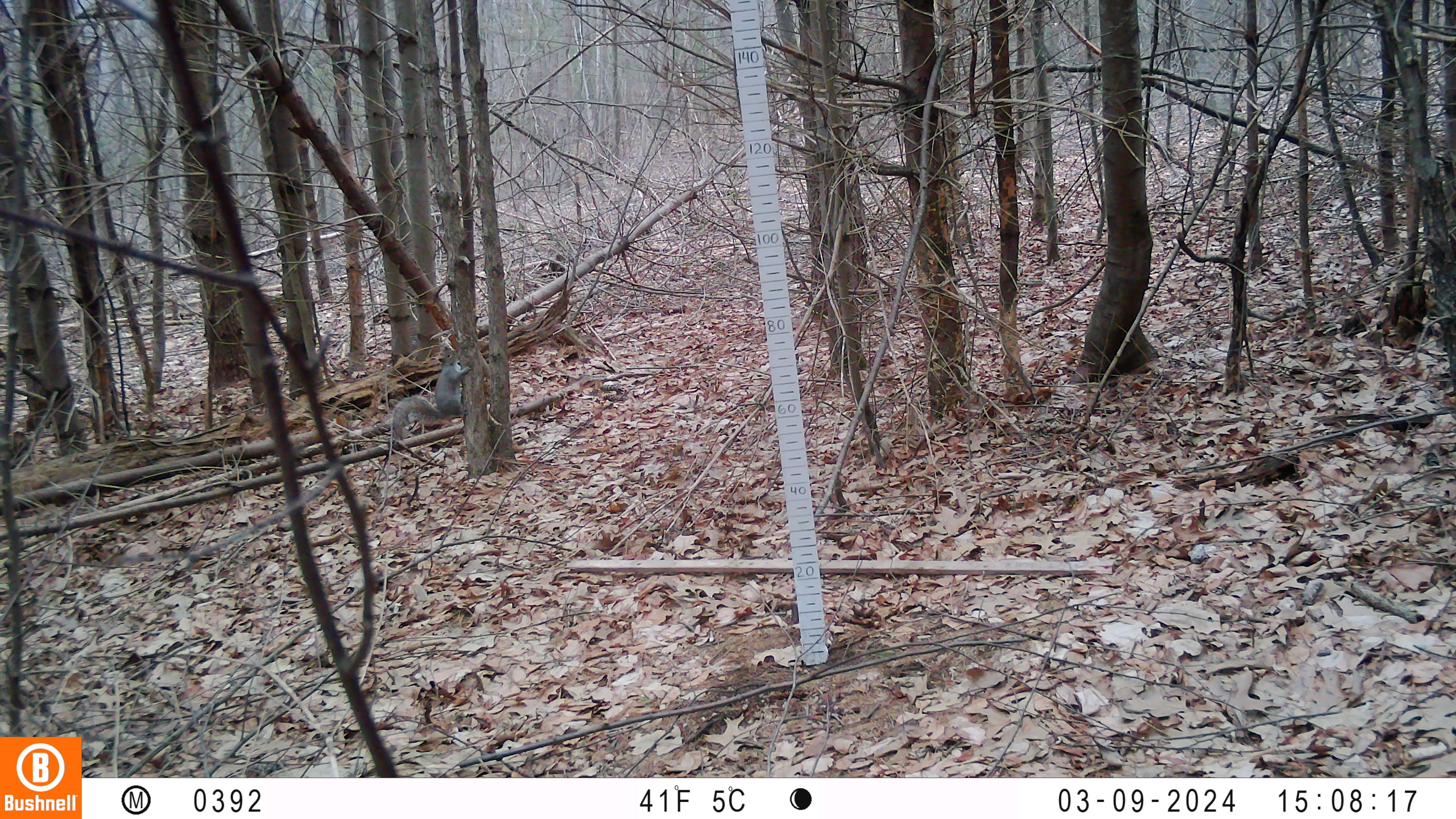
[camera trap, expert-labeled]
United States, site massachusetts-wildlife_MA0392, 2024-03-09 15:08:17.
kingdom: Animalia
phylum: Chordata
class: Mammalia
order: Rodentia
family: Sciuridae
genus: Sciurus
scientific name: Sciurus carolinensis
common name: gray squirrel